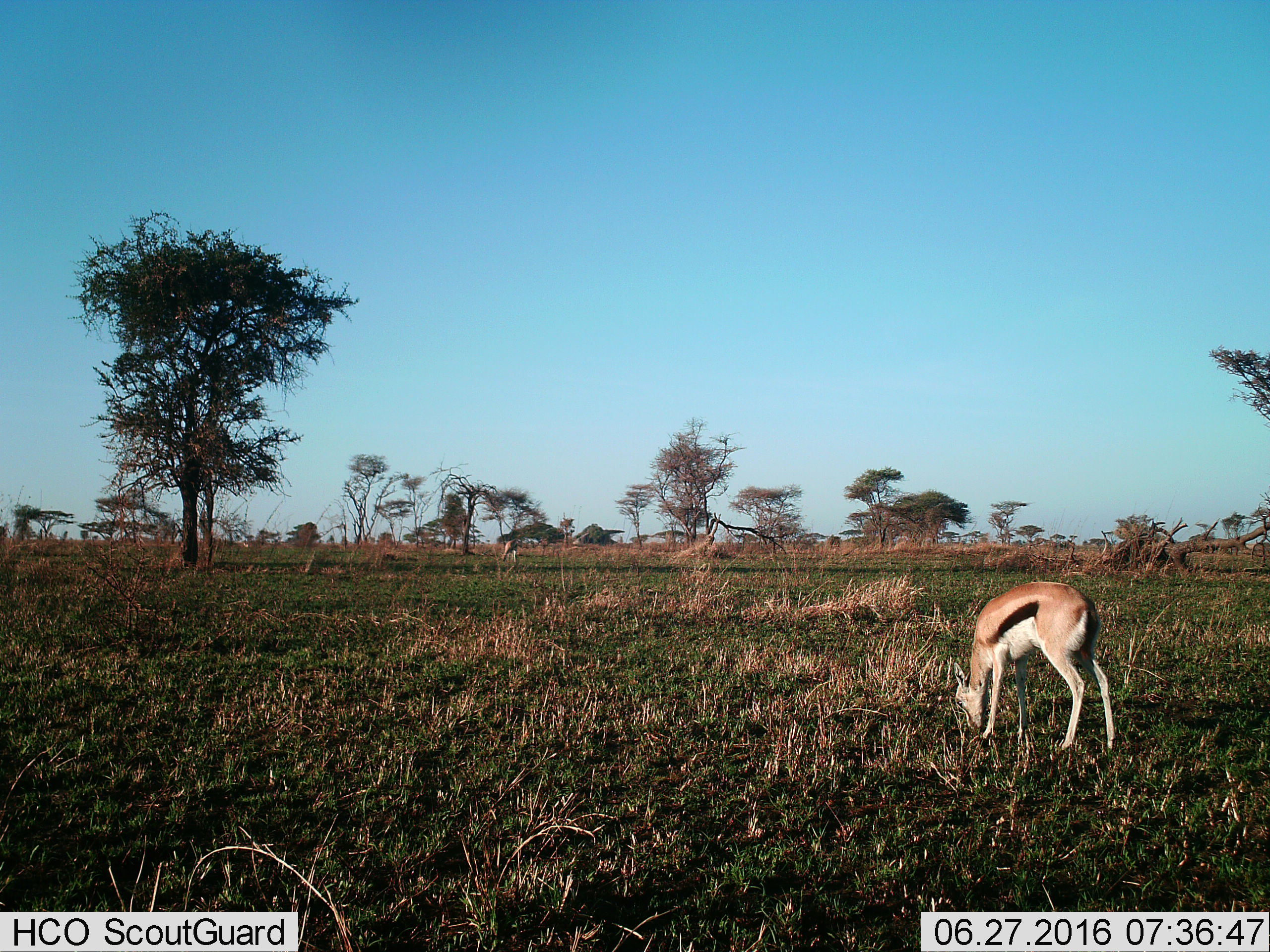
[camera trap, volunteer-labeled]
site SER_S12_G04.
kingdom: Animalia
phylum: Chordata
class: Mammalia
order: Artiodactyla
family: Bovidae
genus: Eudorcas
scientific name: Eudorcas thomsonii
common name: thomson's gazelle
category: gazellethomsons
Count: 1.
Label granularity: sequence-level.